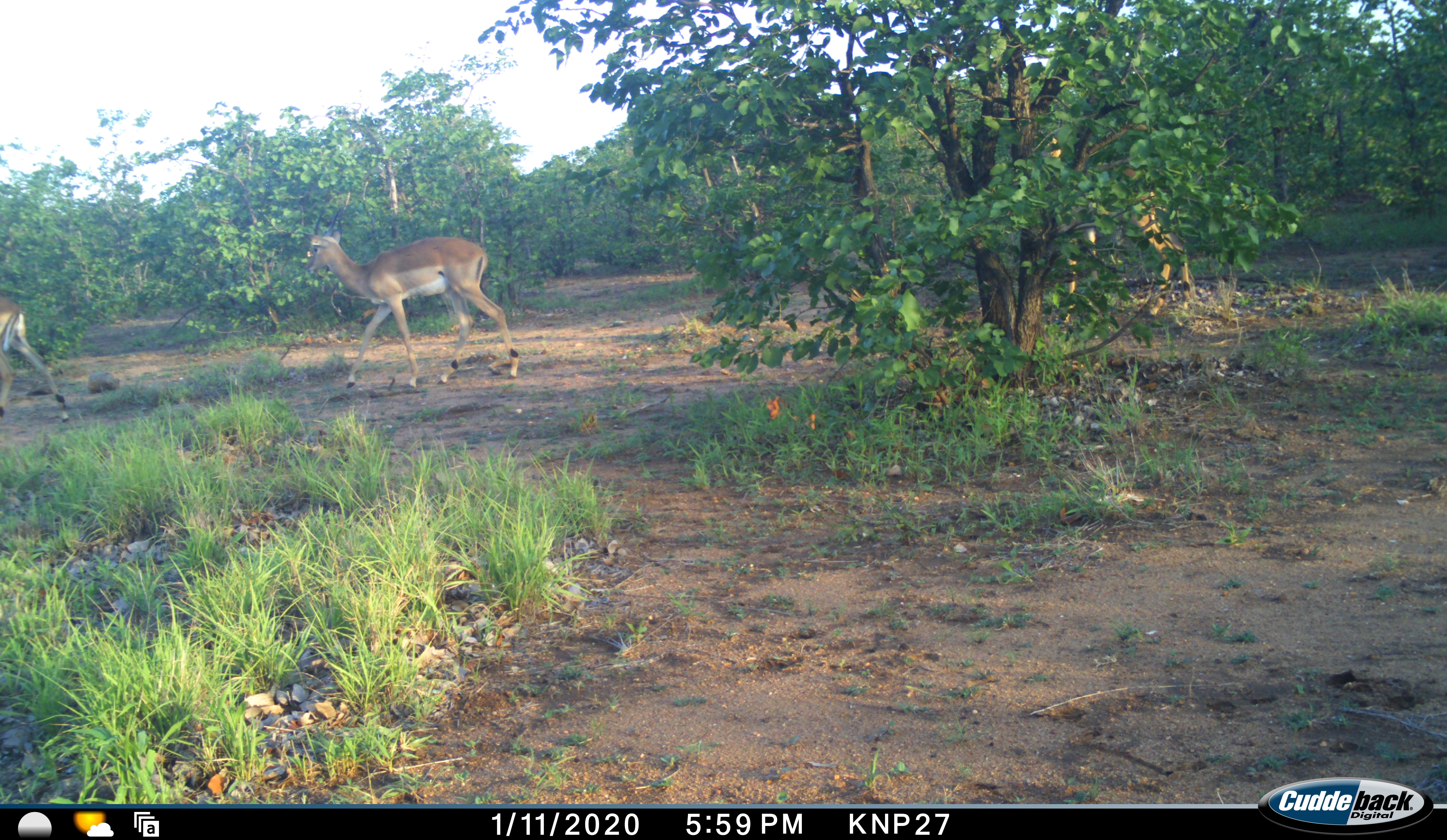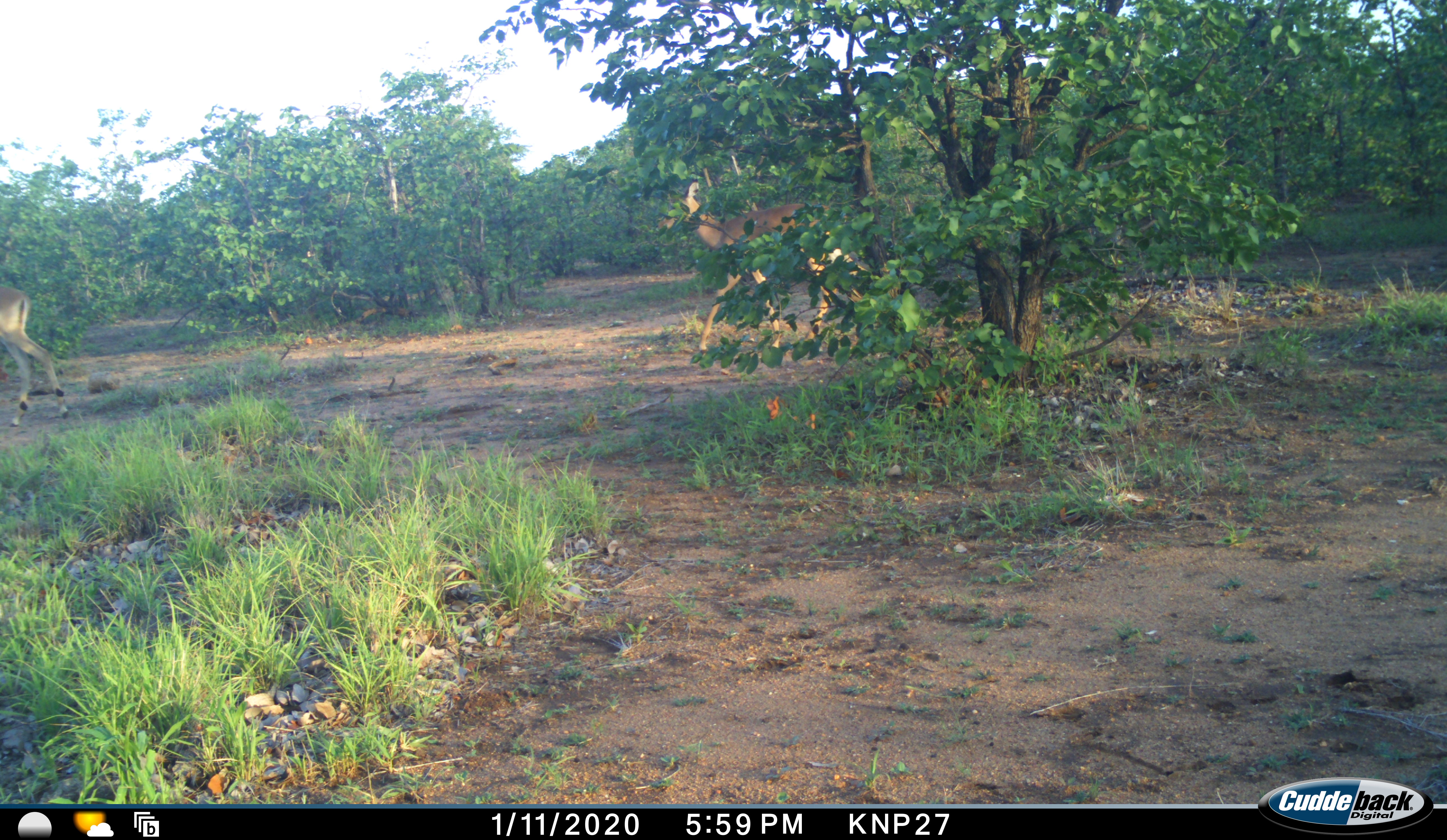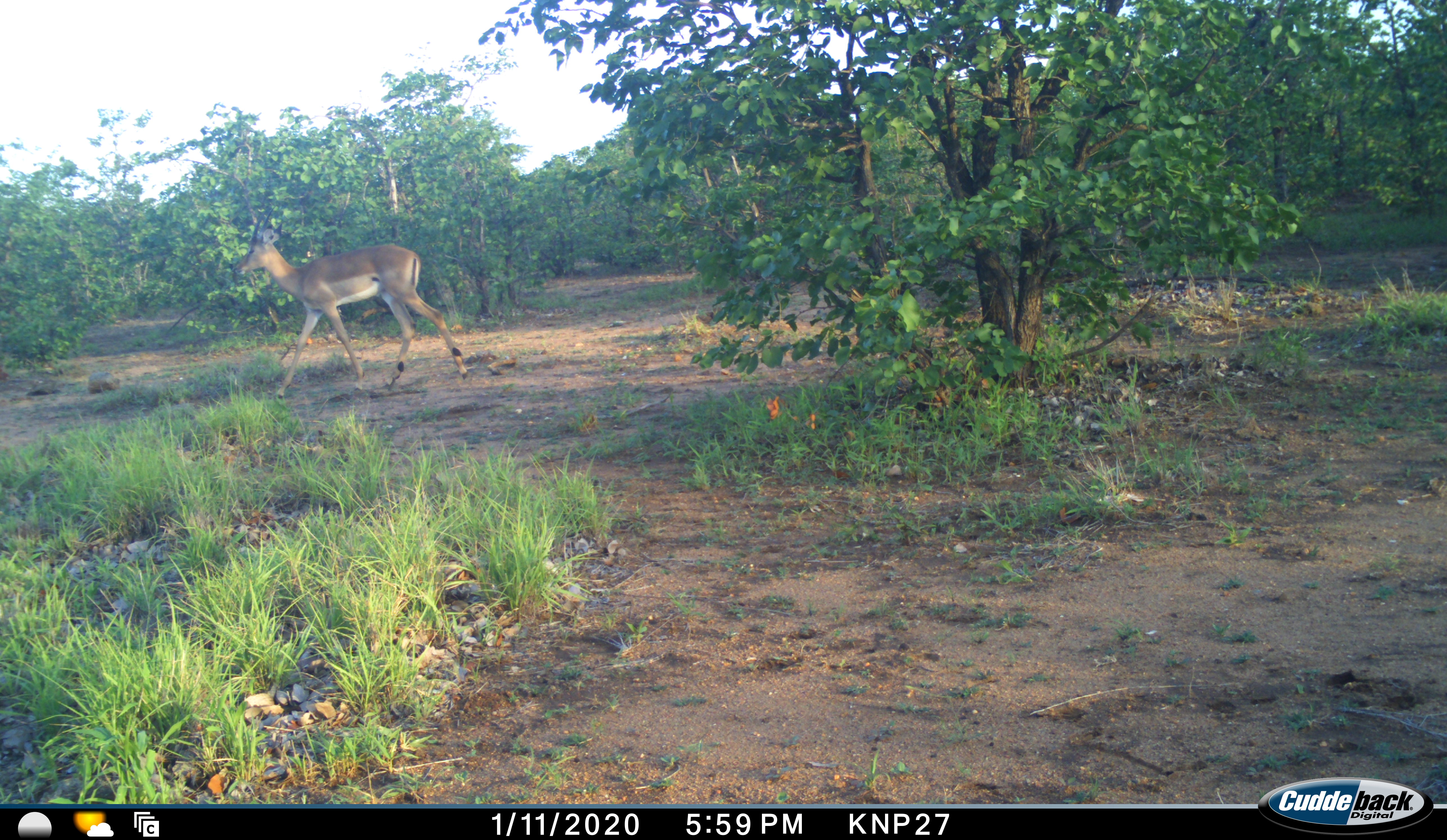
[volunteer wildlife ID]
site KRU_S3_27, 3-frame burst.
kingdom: Animalia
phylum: Chordata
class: Mammalia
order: Artiodactyla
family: Bovidae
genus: Aepyceros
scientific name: Aepyceros melampus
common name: impala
Impala (Aepyceros melampus), count 3. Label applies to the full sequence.